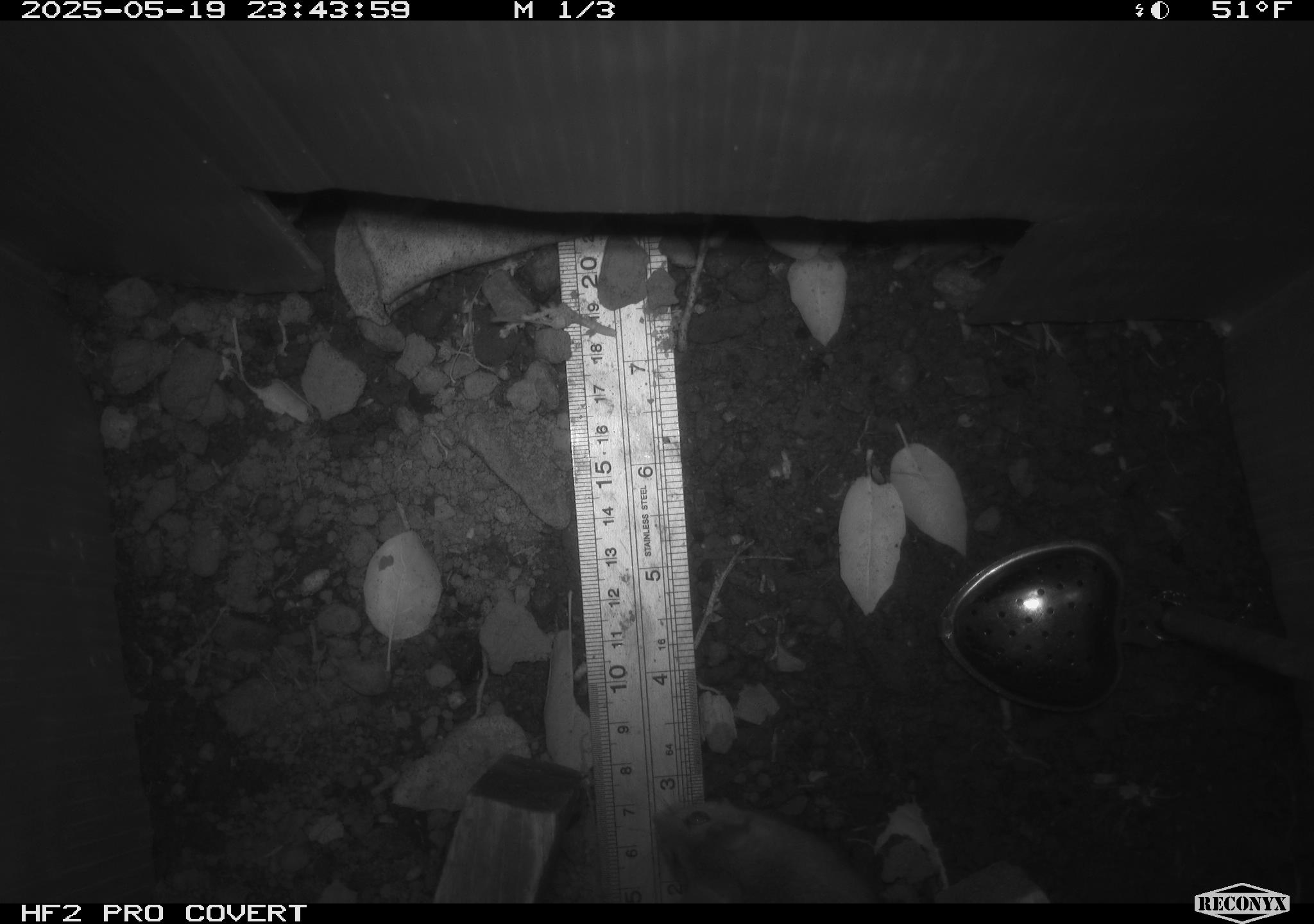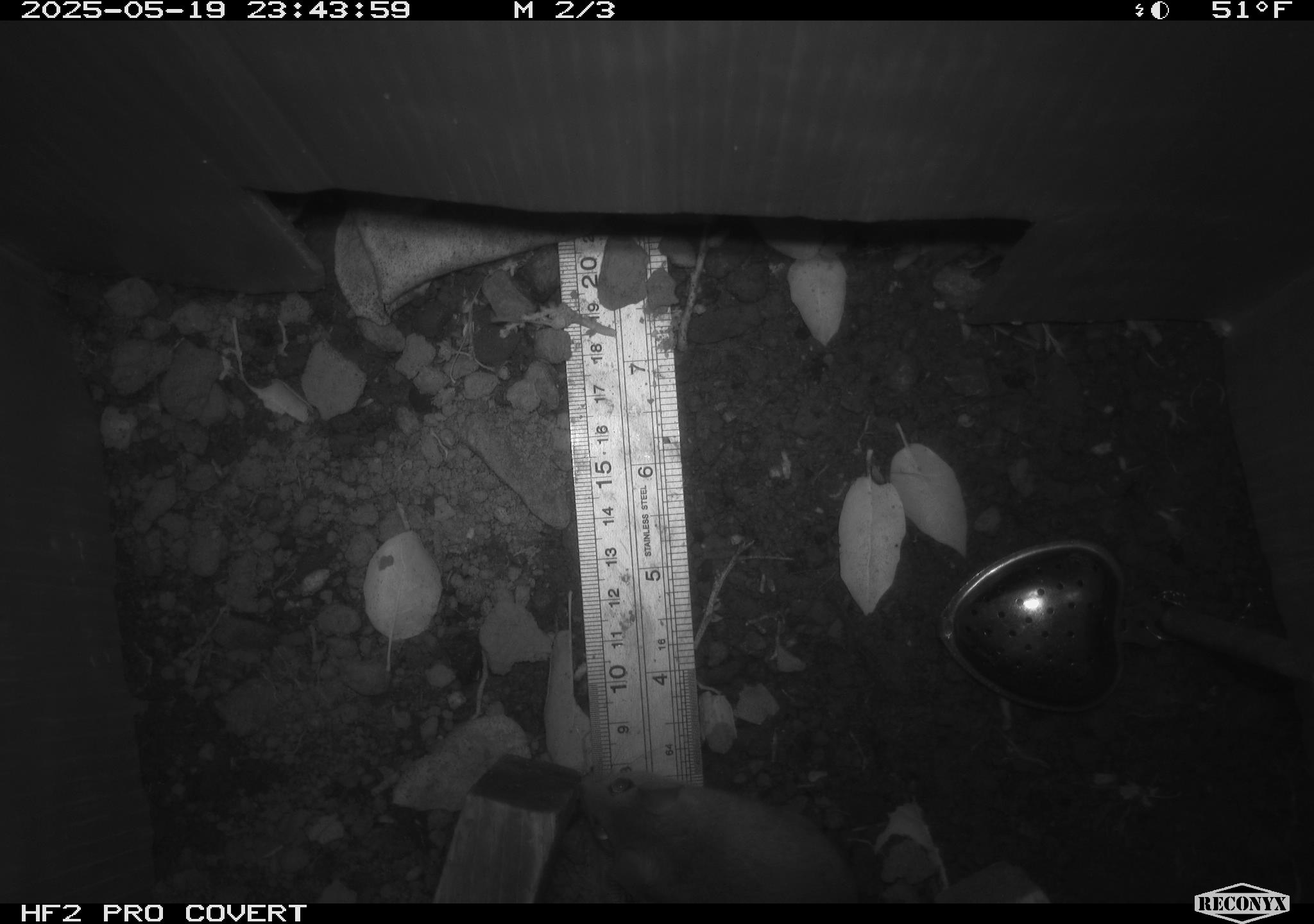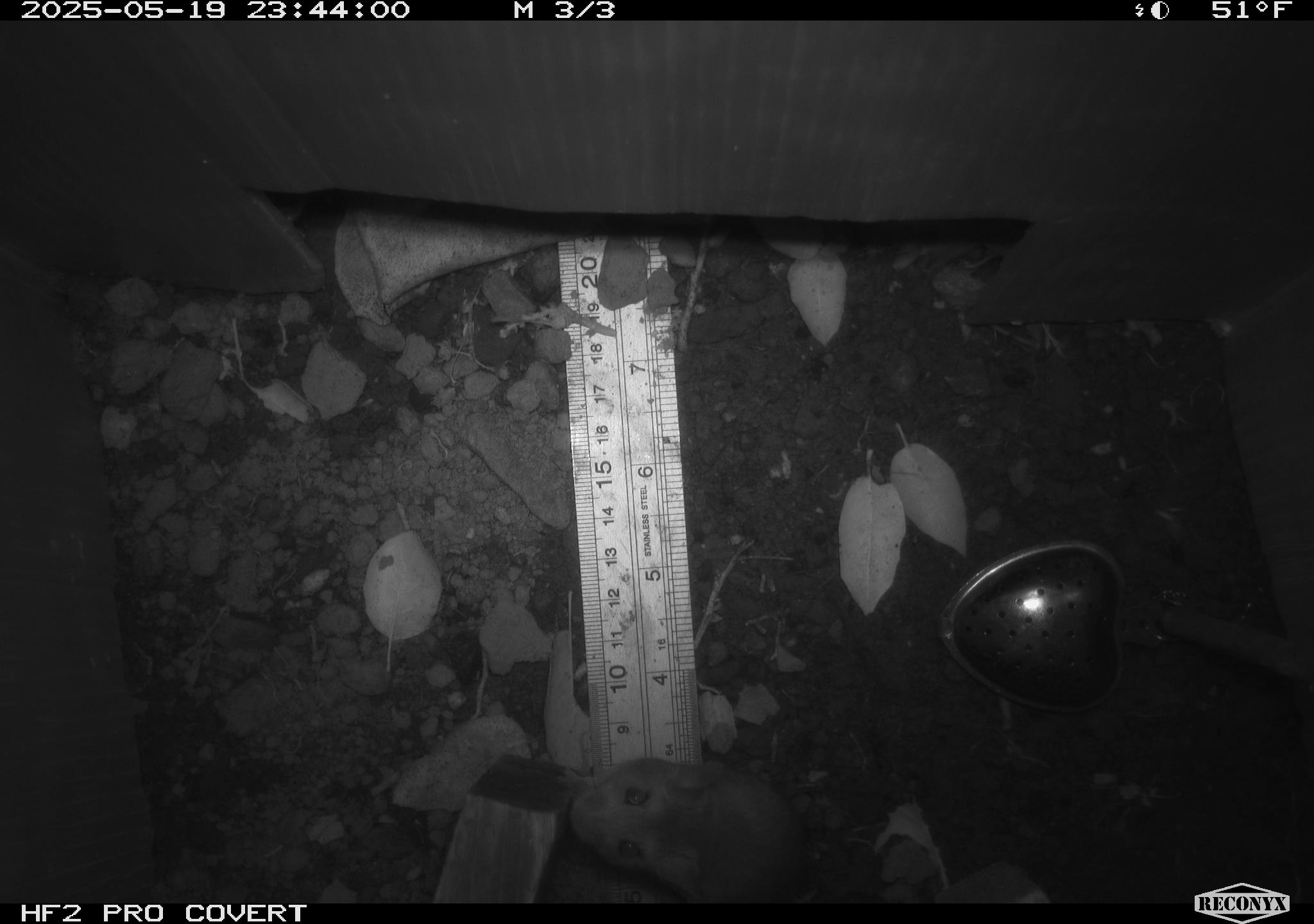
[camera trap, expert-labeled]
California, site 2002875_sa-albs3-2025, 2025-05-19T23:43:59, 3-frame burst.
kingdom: Animalia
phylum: Chordata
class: Mammalia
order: Rodentia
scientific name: Rodentia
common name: mouse species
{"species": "mouse species (Rodentia)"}